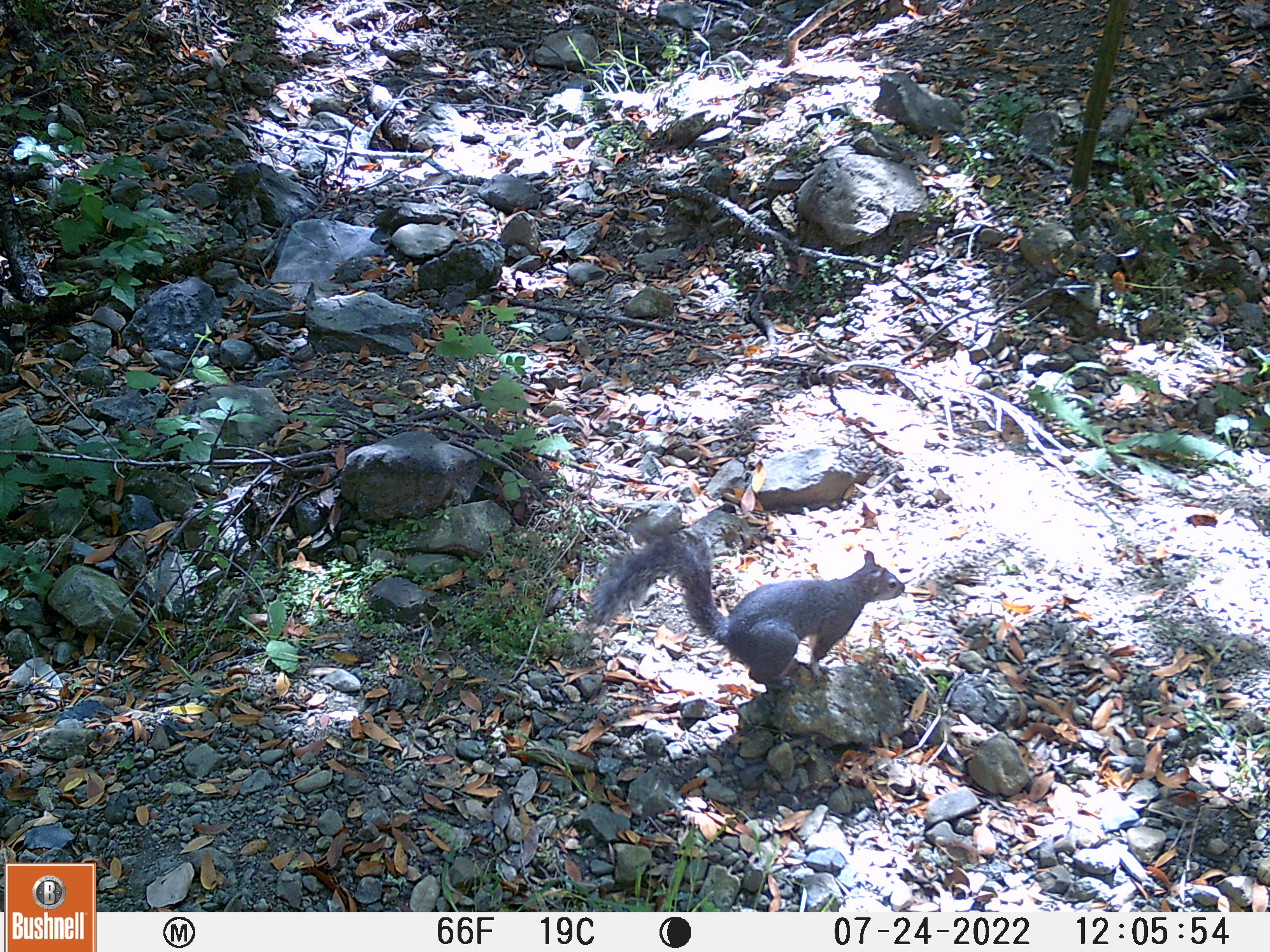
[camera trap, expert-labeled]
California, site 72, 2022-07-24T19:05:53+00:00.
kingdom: Animalia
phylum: Chordata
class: Mammalia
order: Rodentia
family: Sciuridae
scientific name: Sciuridae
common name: squirrel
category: unknown squirrel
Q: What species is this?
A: Unknown squirrel (squirrel) (Sciuridae).